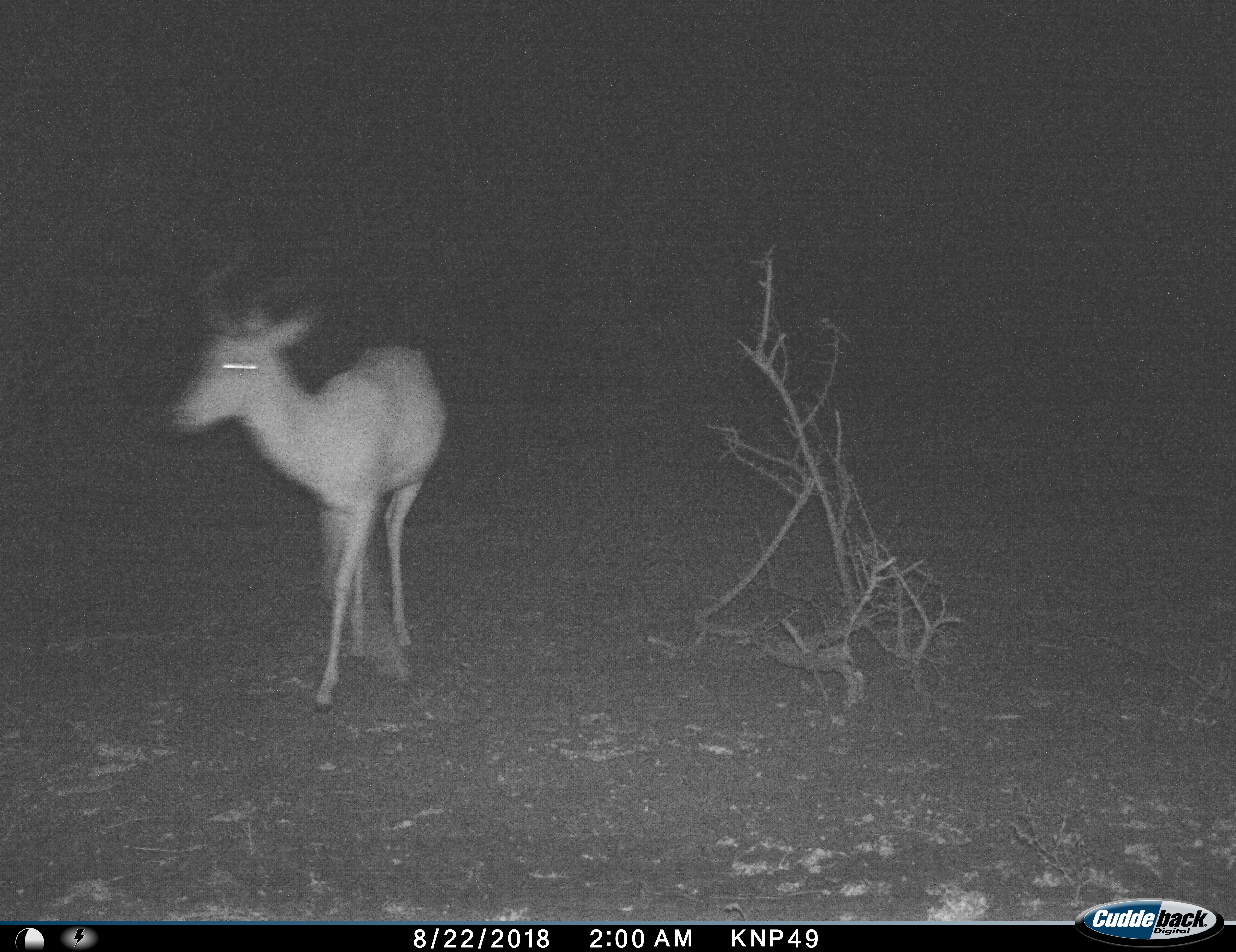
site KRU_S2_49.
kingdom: Animalia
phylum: Chordata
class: Mammalia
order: Artiodactyla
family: Bovidae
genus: Aepyceros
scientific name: Aepyceros melampus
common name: impala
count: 1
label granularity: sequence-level